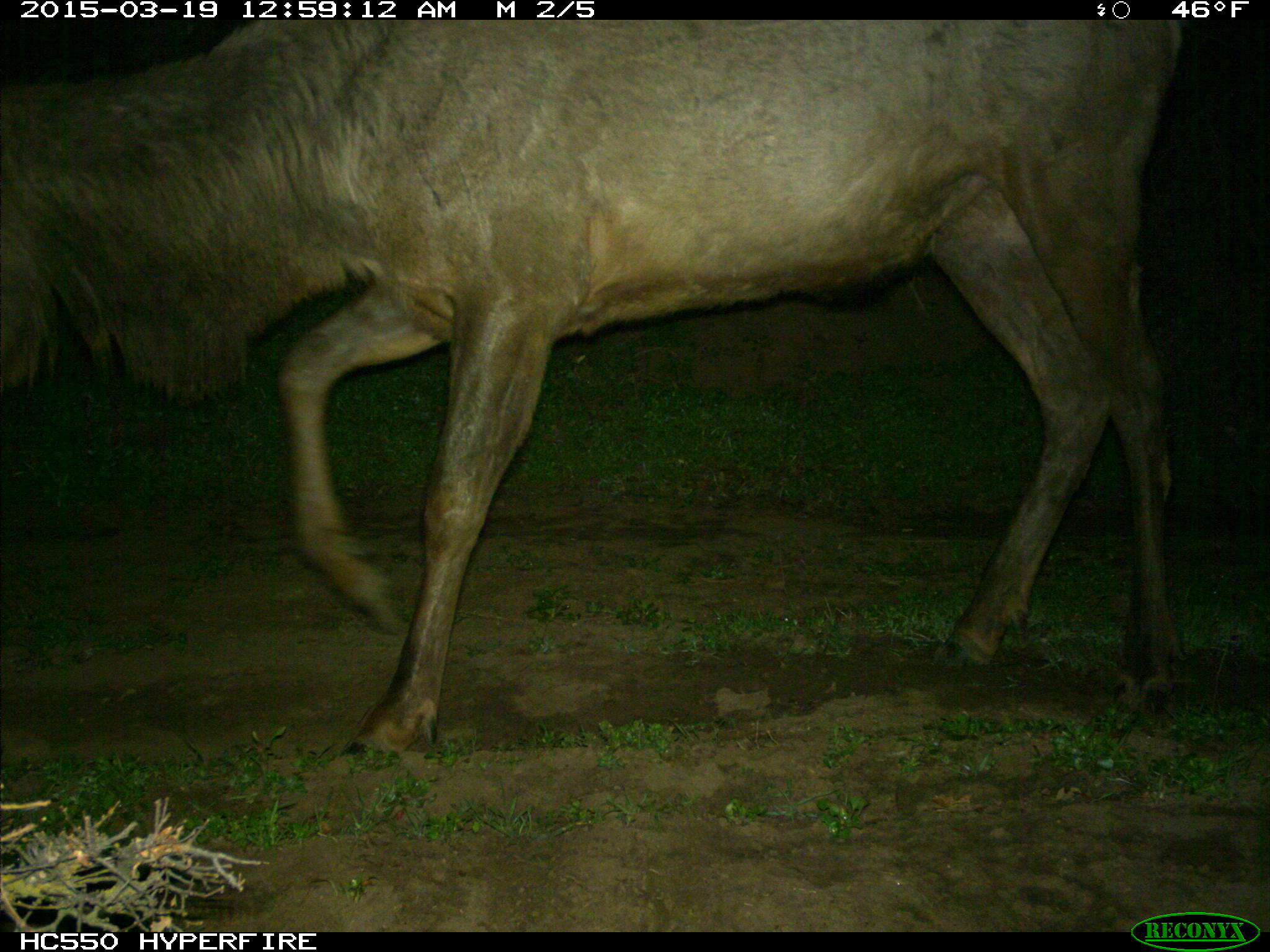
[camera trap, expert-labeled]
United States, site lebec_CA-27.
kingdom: Animalia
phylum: Chordata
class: Mammalia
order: Artiodactyla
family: Cervidae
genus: Cervus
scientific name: Cervus canadensis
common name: elk